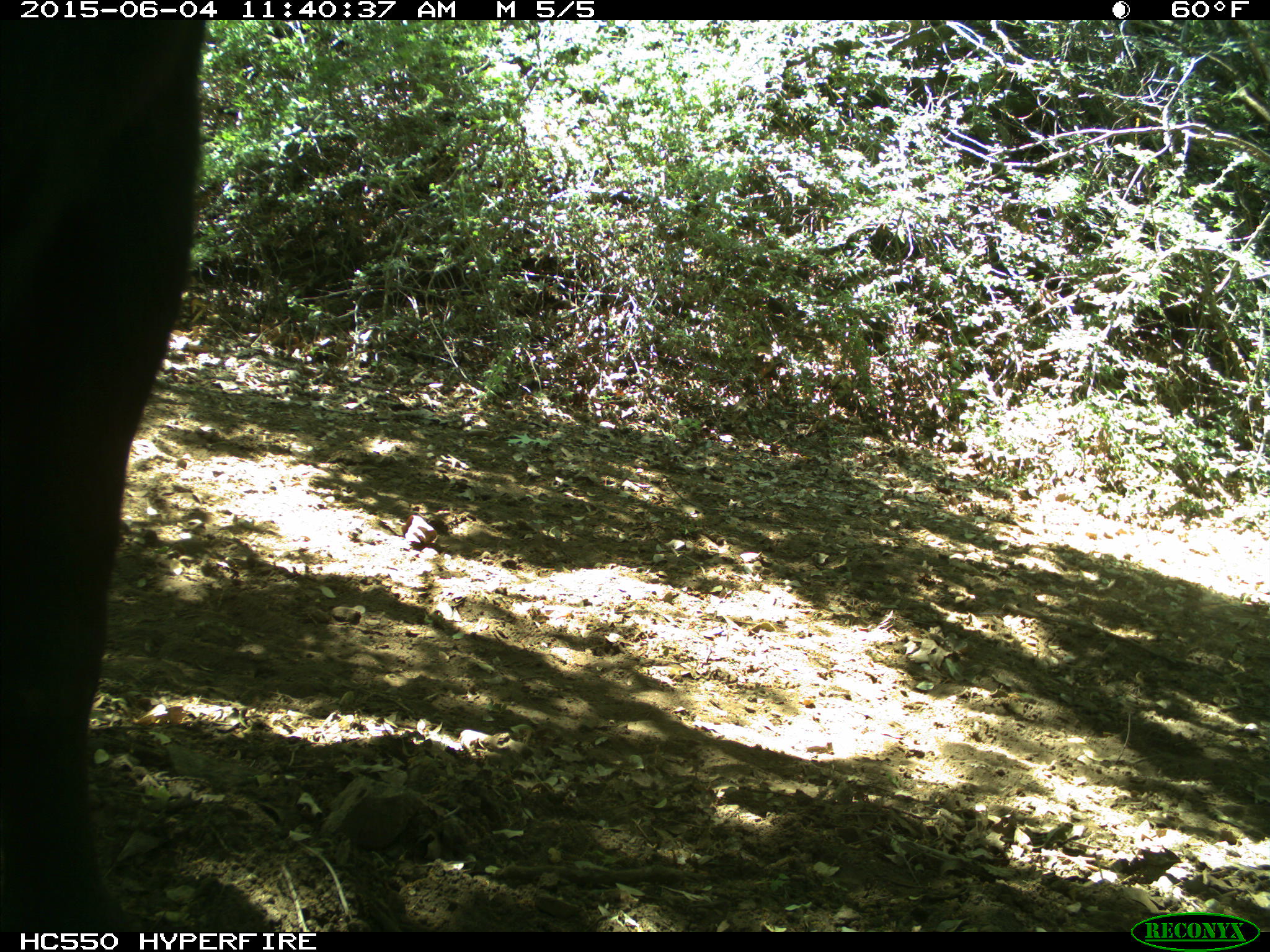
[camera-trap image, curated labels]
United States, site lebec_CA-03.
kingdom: Animalia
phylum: Chordata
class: Mammalia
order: Artiodactyla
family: Bovidae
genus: Bos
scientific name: Bos taurus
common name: domestic cow